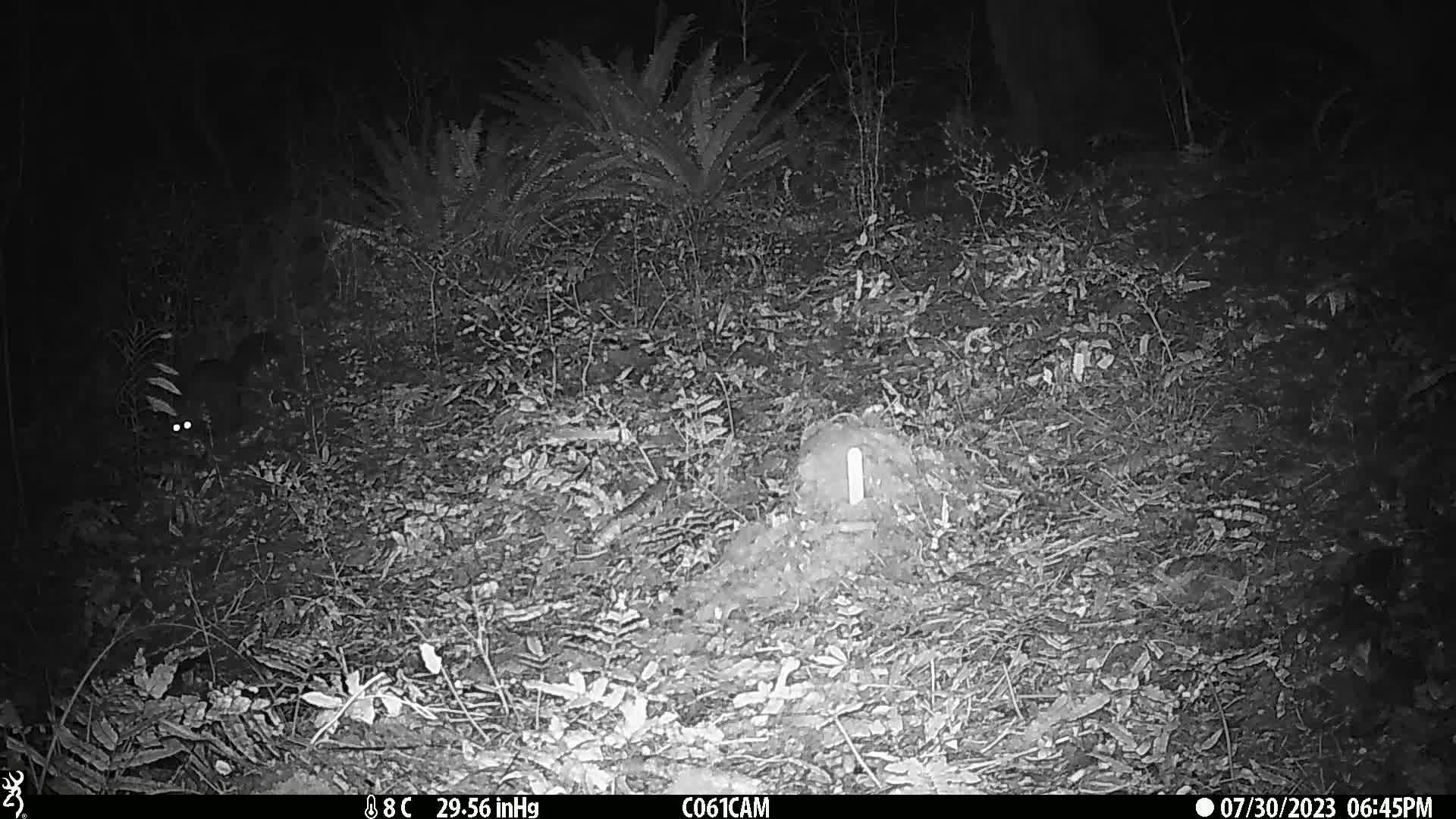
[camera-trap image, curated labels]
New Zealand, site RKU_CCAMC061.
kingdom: Animalia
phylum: Chordata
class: Mammalia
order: Diprotodontia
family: Phalangeridae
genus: Trichosurus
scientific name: Trichosurus vulpecula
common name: common brushtail possum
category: possum